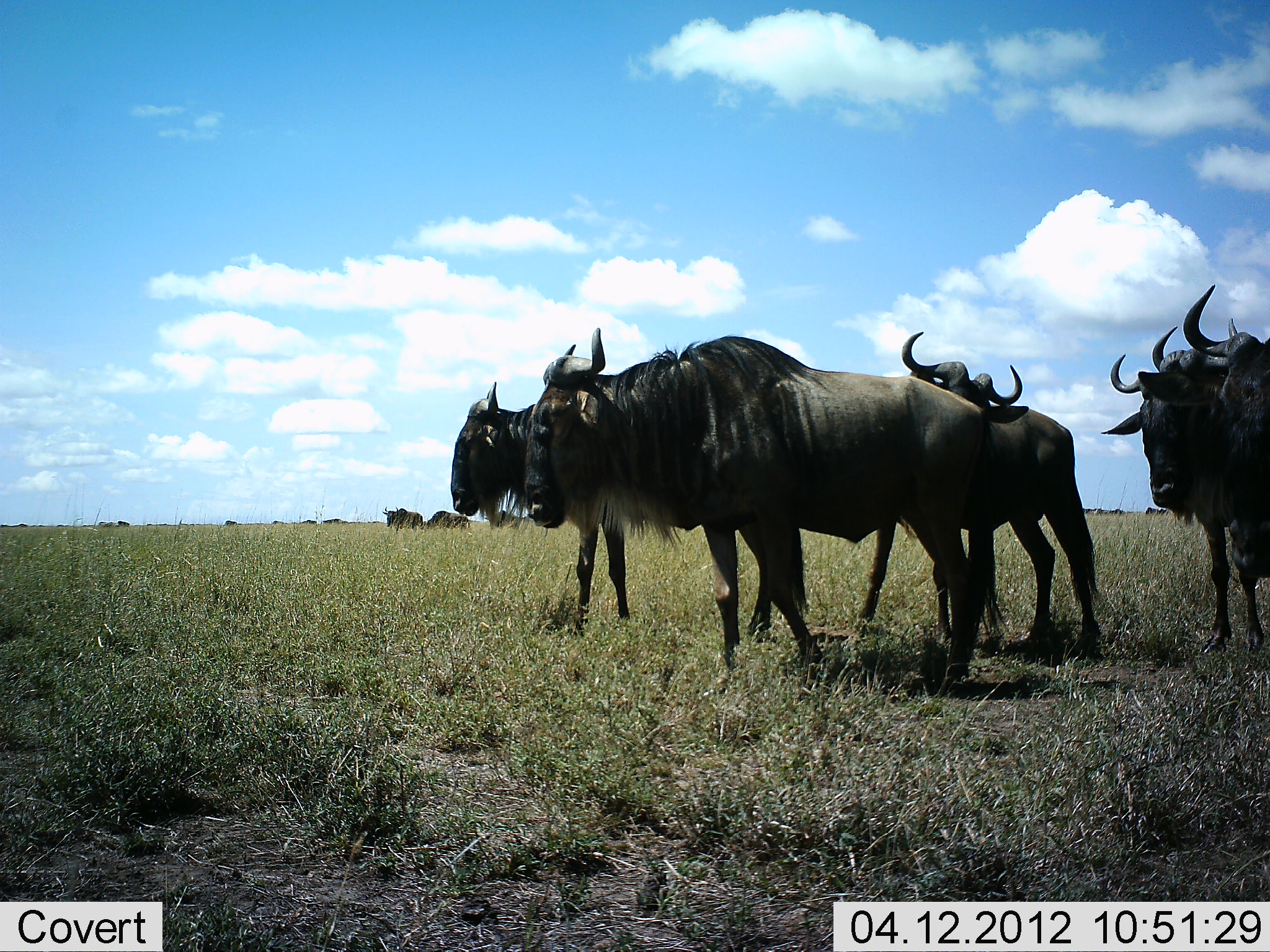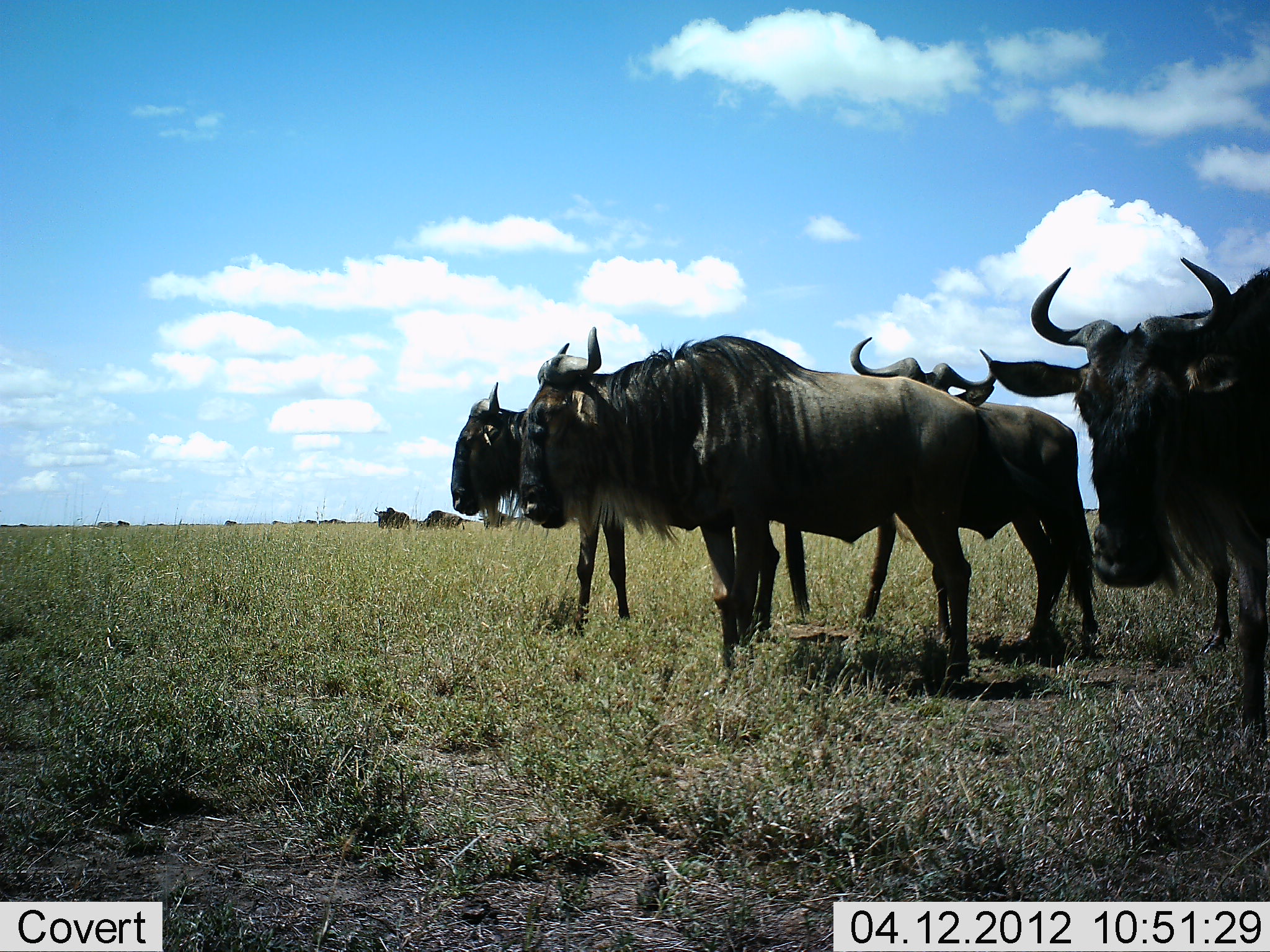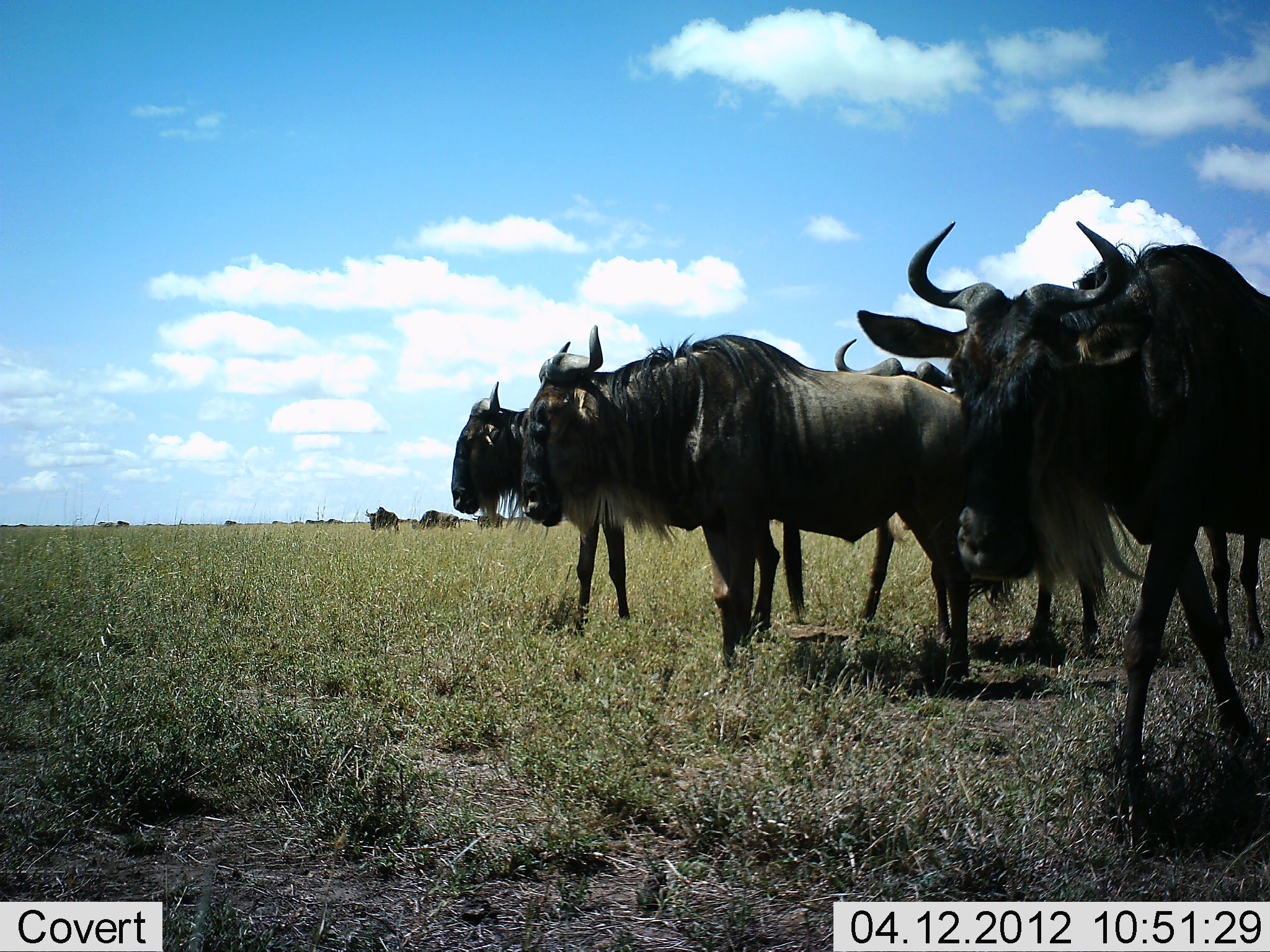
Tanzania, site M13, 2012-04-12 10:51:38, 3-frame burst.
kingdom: Animalia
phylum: Chordata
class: Mammalia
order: Artiodactyla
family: Bovidae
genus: Connochaetes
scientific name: Connochaetes taurinus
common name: blue wildebeest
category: wildebeest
Wildebeest (blue wildebeest) (Connochaetes taurinus), count 8. Behavior (volunteer vote fractions): standing 71%, resting 14%, moving 71%, interacting 14%. Young present (vote fraction): 0%. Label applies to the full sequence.